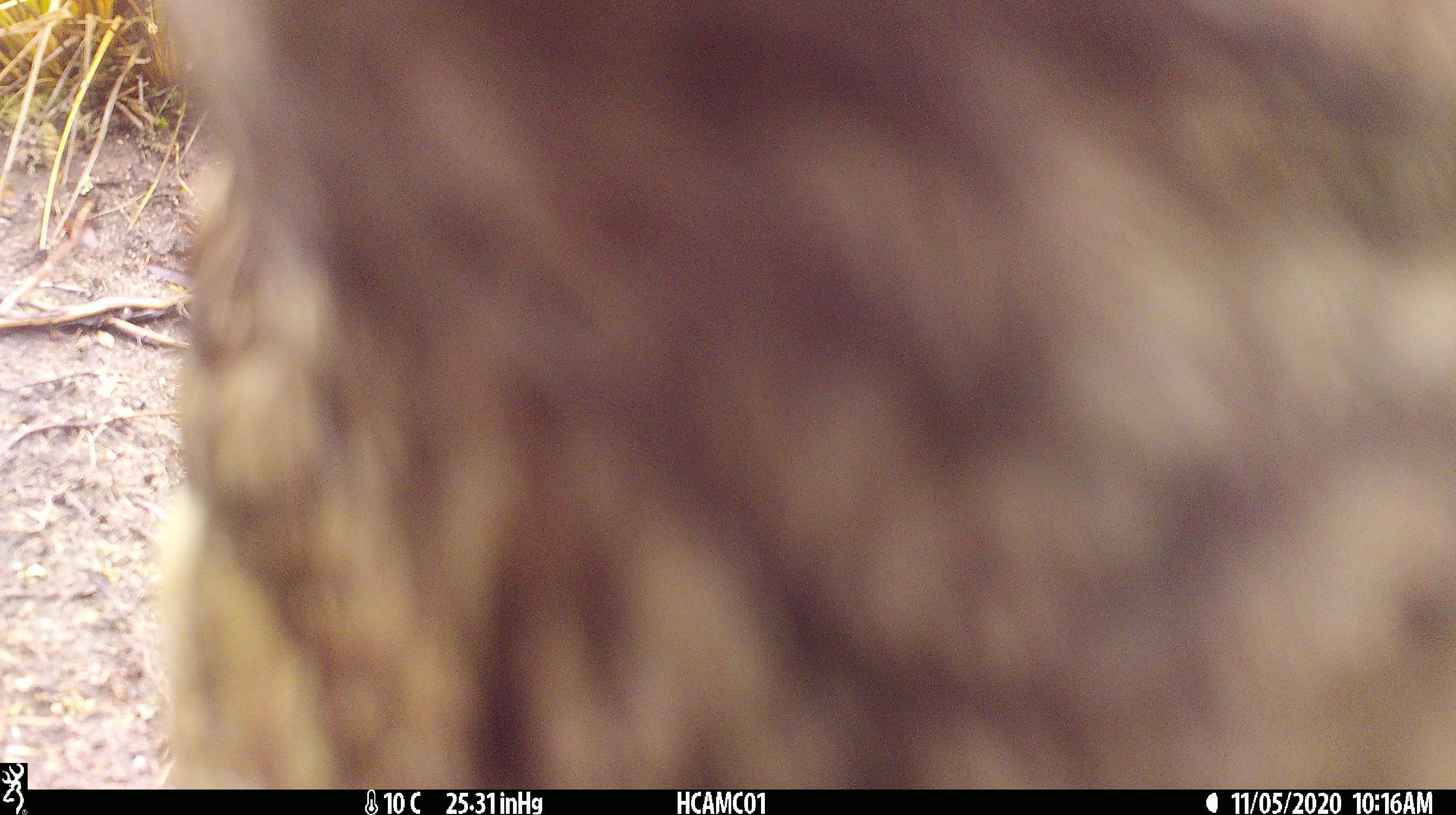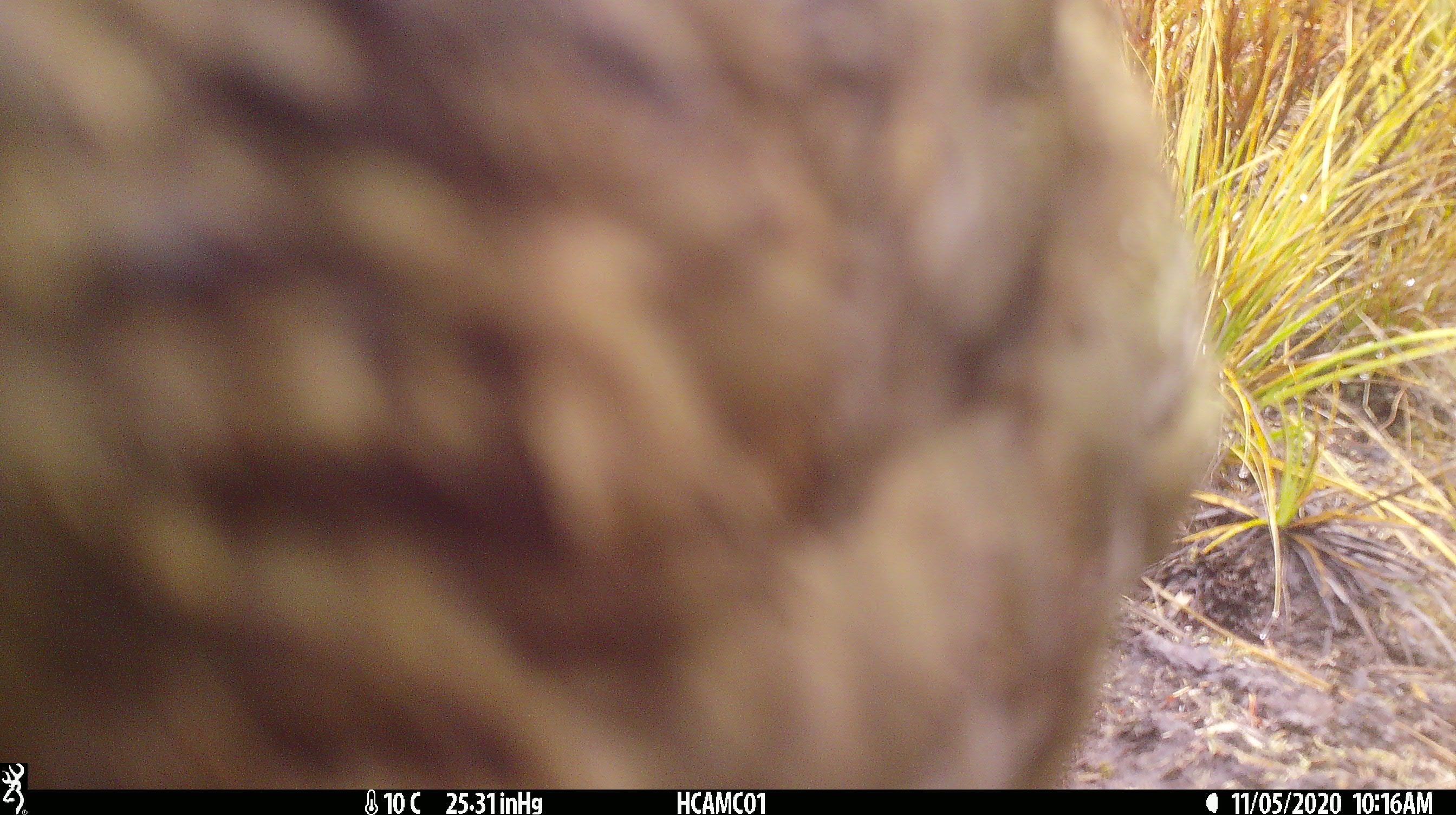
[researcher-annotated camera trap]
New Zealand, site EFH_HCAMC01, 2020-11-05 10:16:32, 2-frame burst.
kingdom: Animalia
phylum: Chordata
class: Aves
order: Psittaciformes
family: Strigopidae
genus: Nestor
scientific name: Nestor notabilis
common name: kea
Kea (Nestor notabilis).